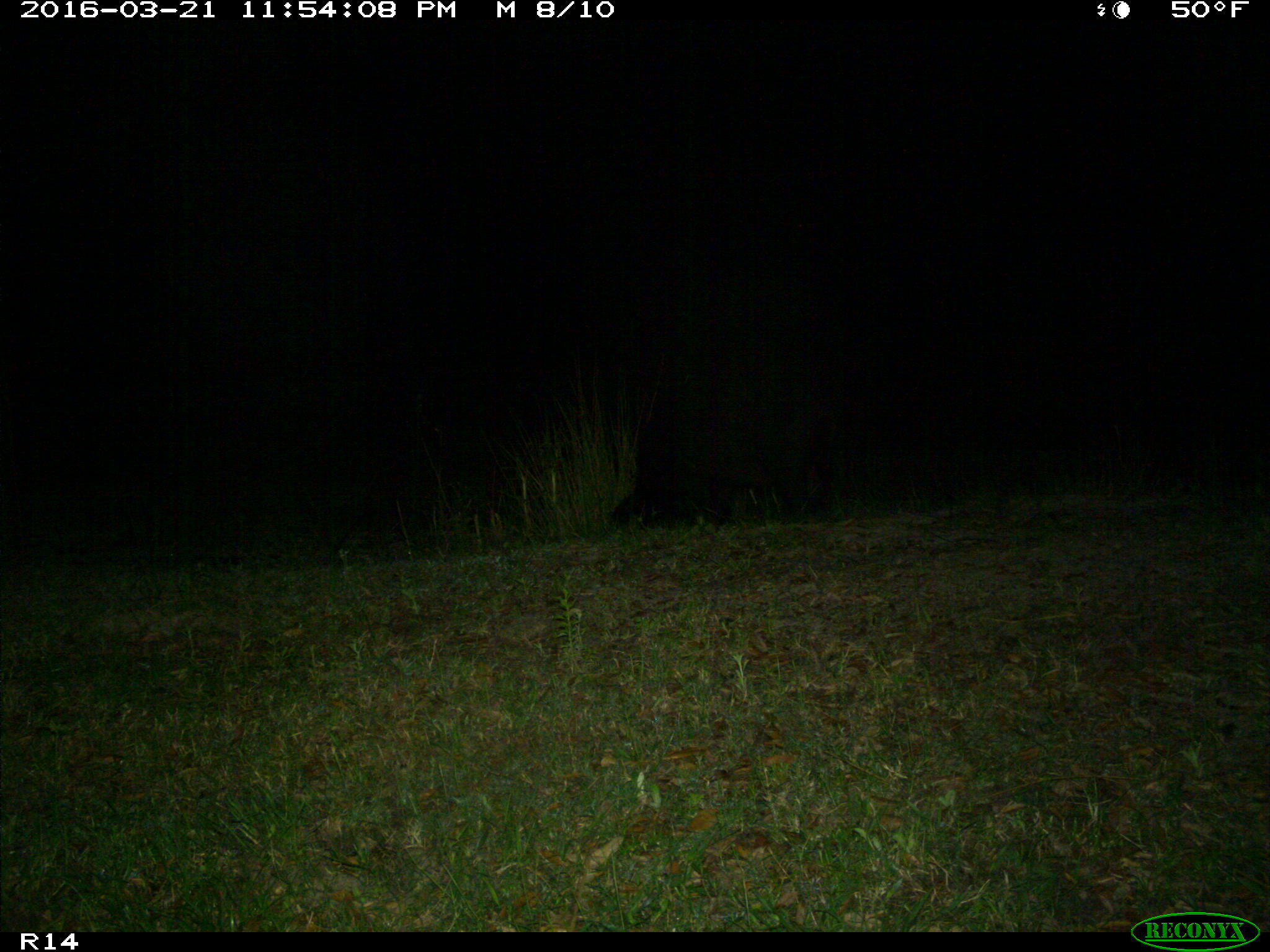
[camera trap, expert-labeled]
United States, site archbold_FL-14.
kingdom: Animalia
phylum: Chordata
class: Mammalia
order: Artiodactyla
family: Suidae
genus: Sus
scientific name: Sus scrofa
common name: wild boar